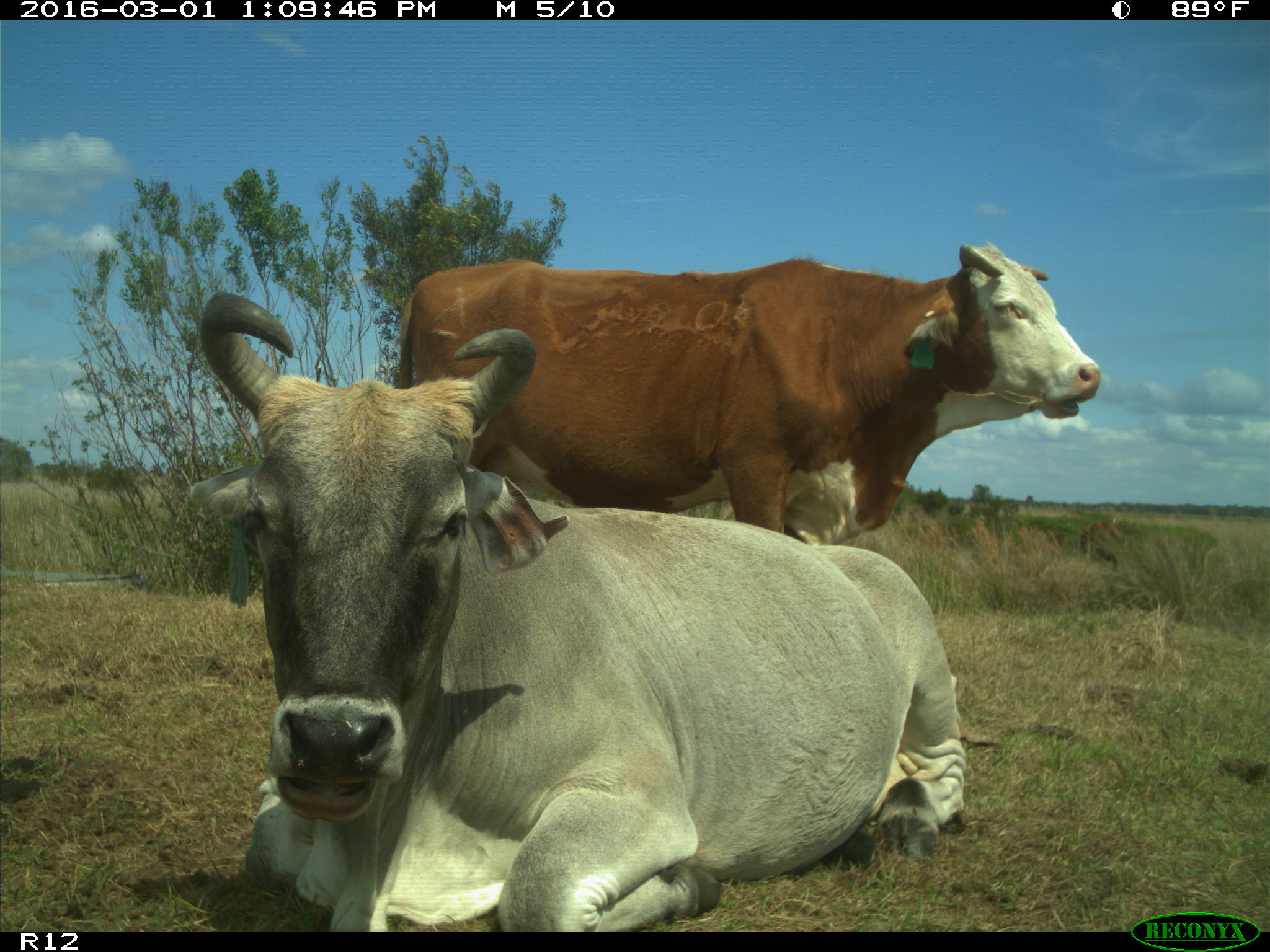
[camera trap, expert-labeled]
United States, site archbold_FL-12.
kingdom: Animalia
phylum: Chordata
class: Mammalia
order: Artiodactyla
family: Bovidae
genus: Bos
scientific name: Bos taurus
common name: domestic cow